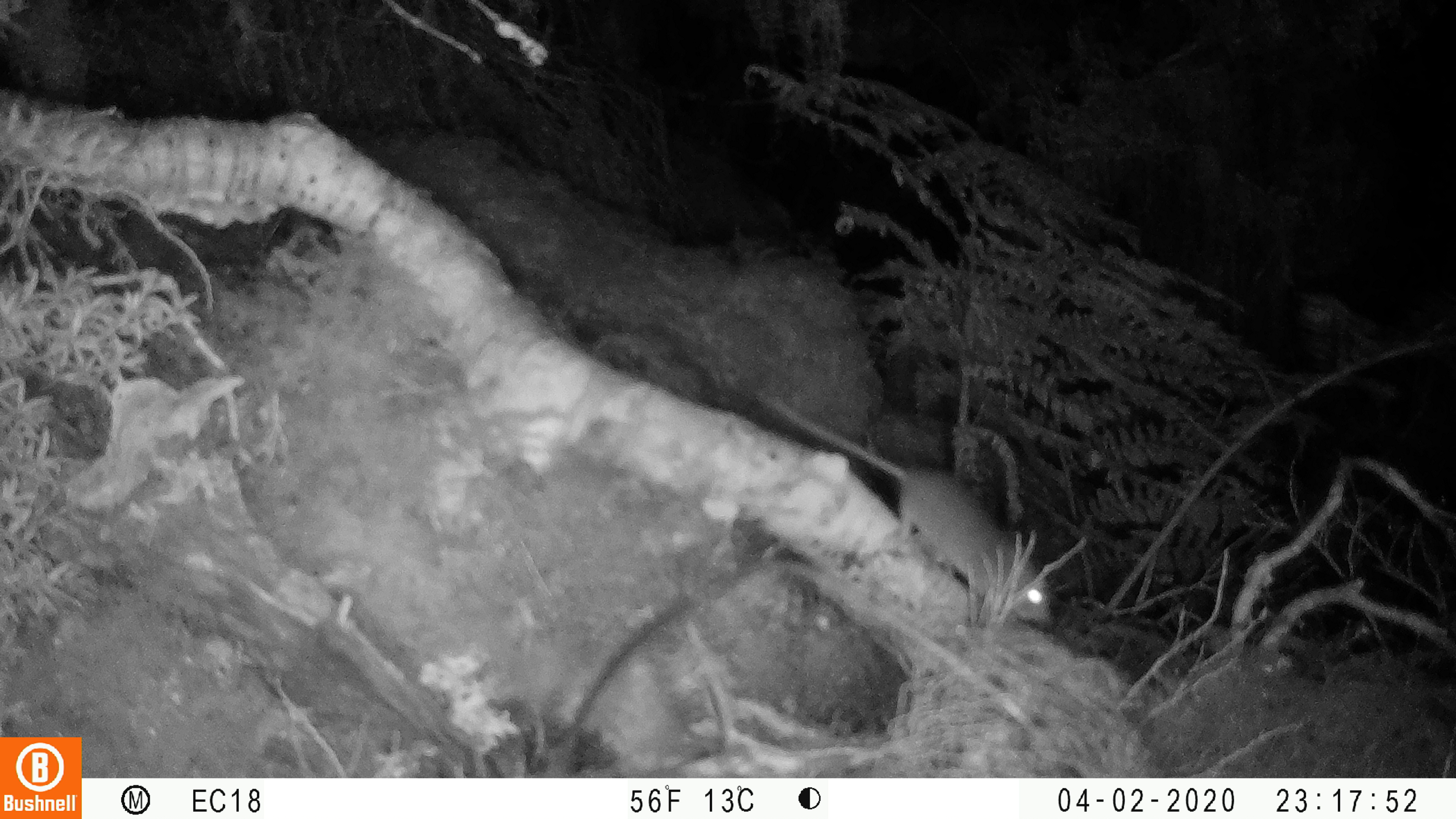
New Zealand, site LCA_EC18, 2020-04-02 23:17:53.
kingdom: Animalia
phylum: Chordata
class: Mammalia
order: Rodentia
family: Muridae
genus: Rattus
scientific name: Rattus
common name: rat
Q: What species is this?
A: Rat (Rattus).